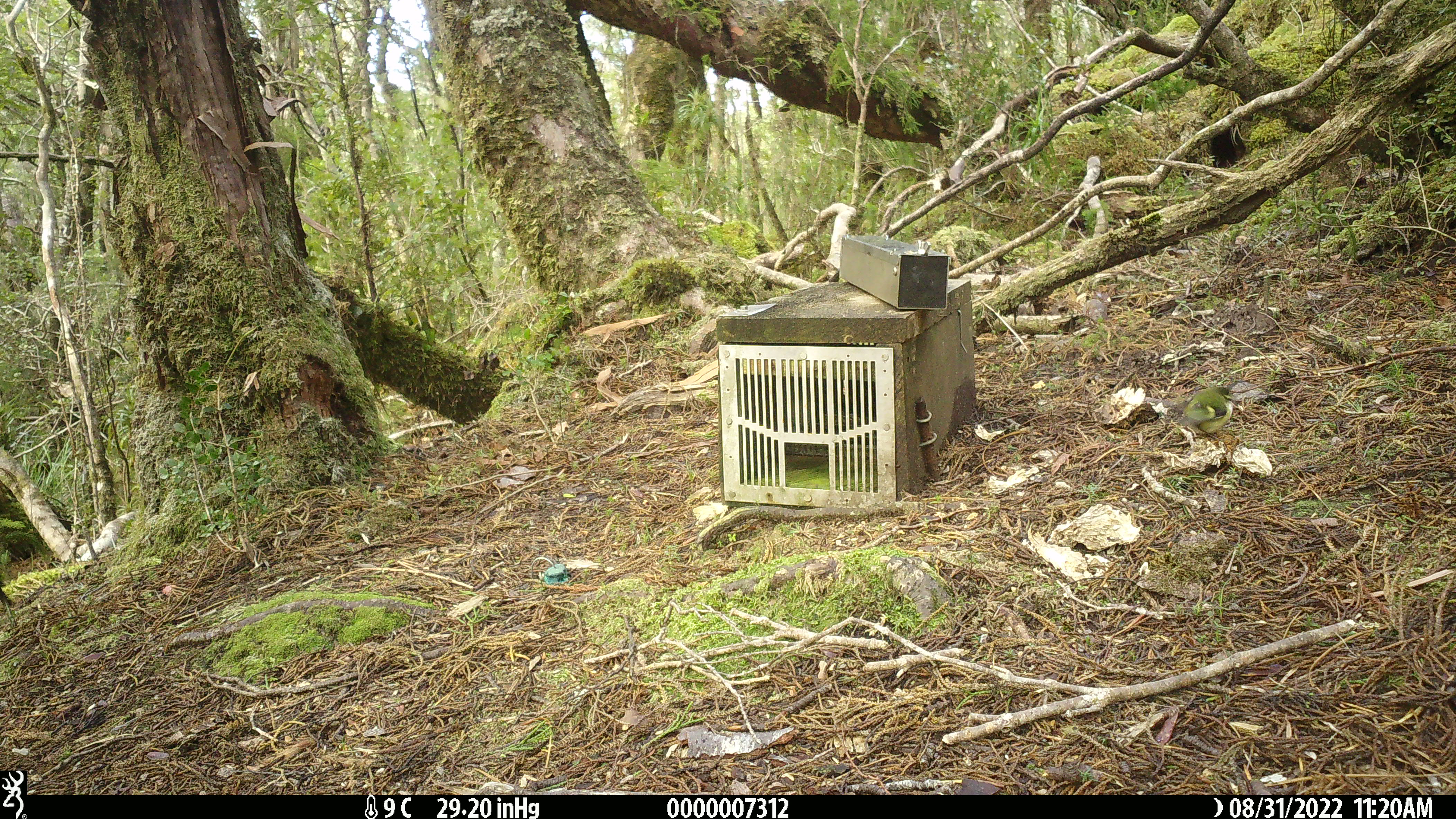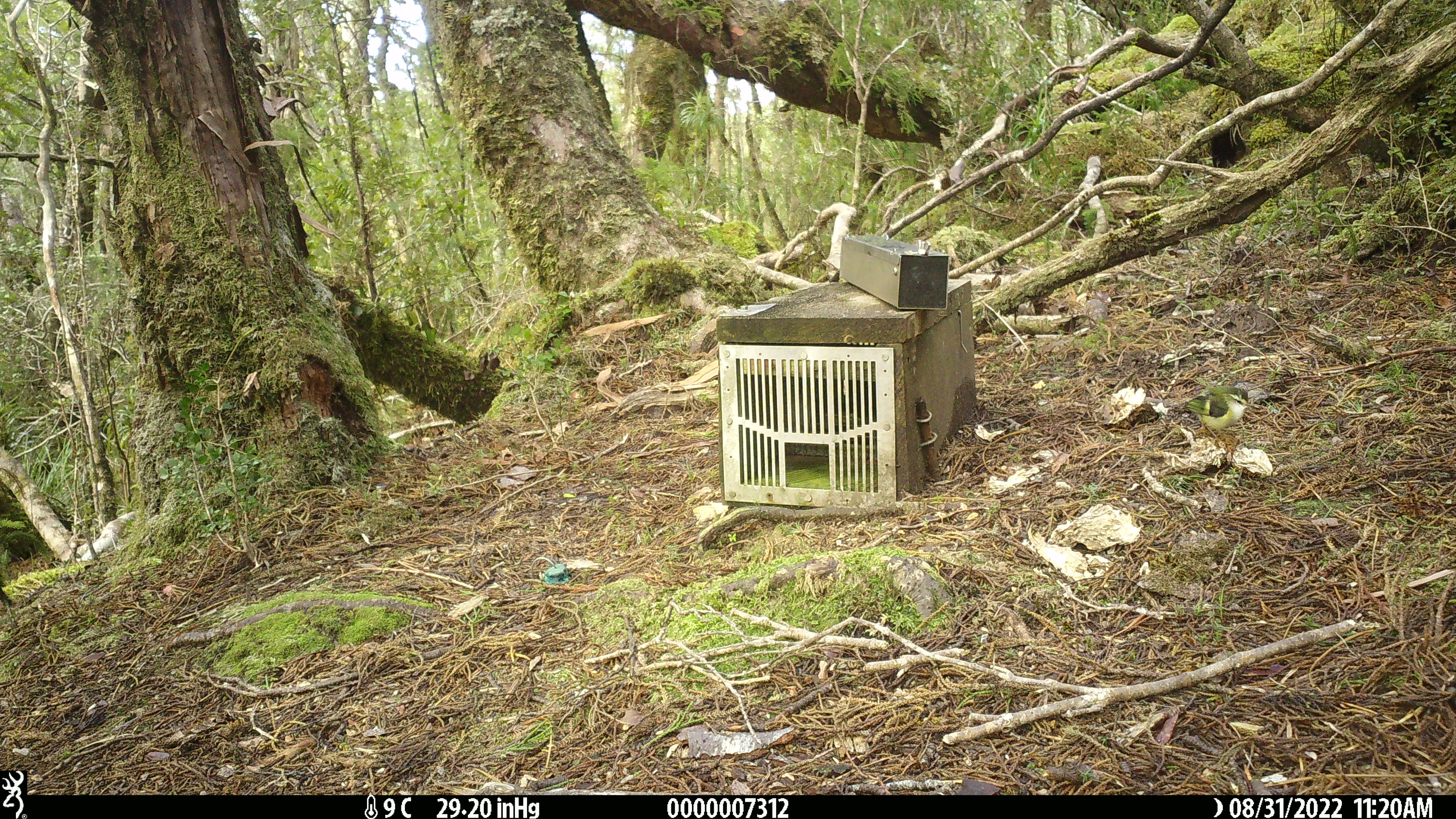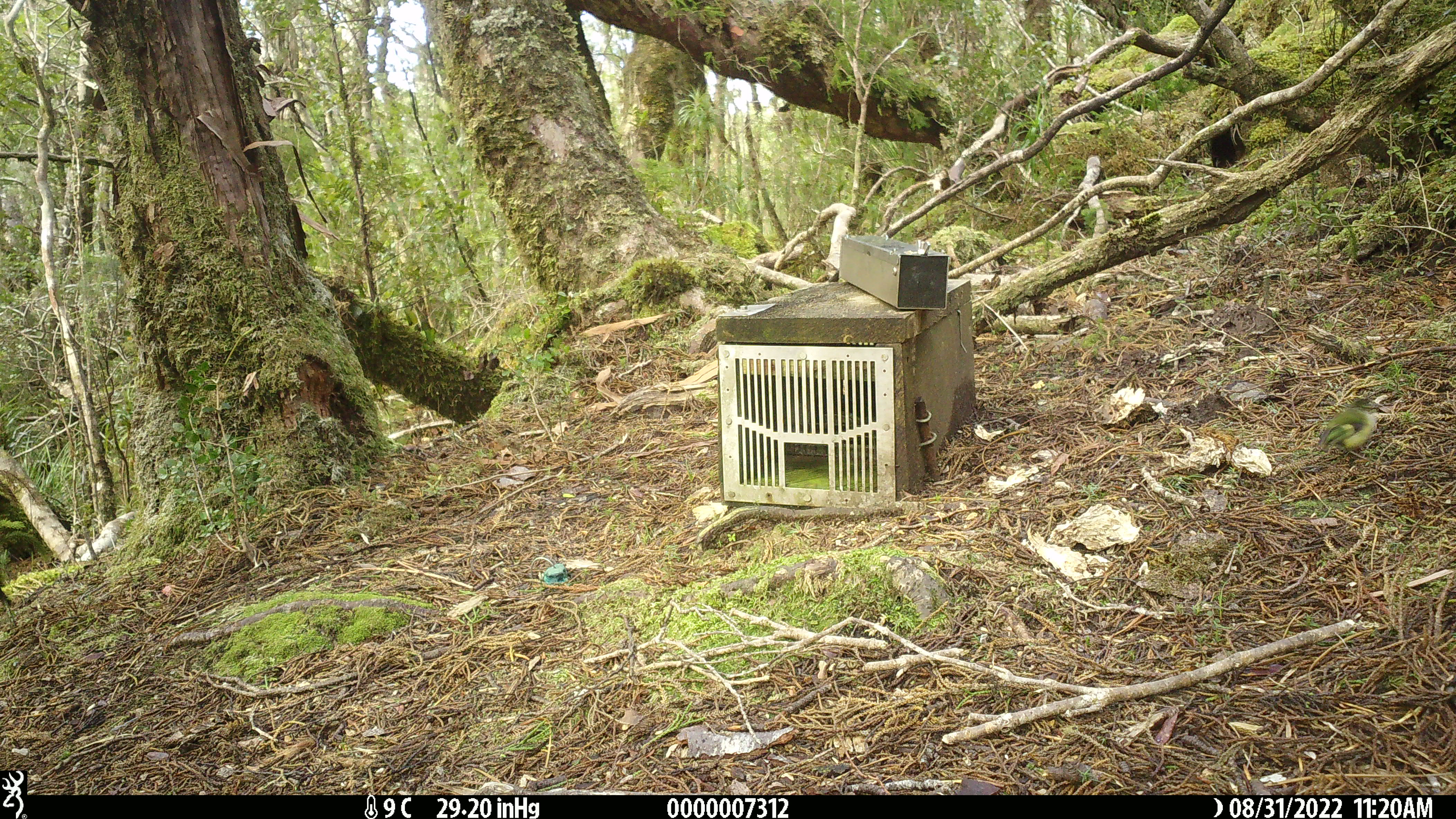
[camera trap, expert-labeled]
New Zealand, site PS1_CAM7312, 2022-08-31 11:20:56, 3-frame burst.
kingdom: Animalia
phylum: Chordata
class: Aves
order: Passeriformes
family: Acanthisittidae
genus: Acanthisitta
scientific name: Acanthisitta chloris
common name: rifleman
Rifleman (Acanthisitta chloris).